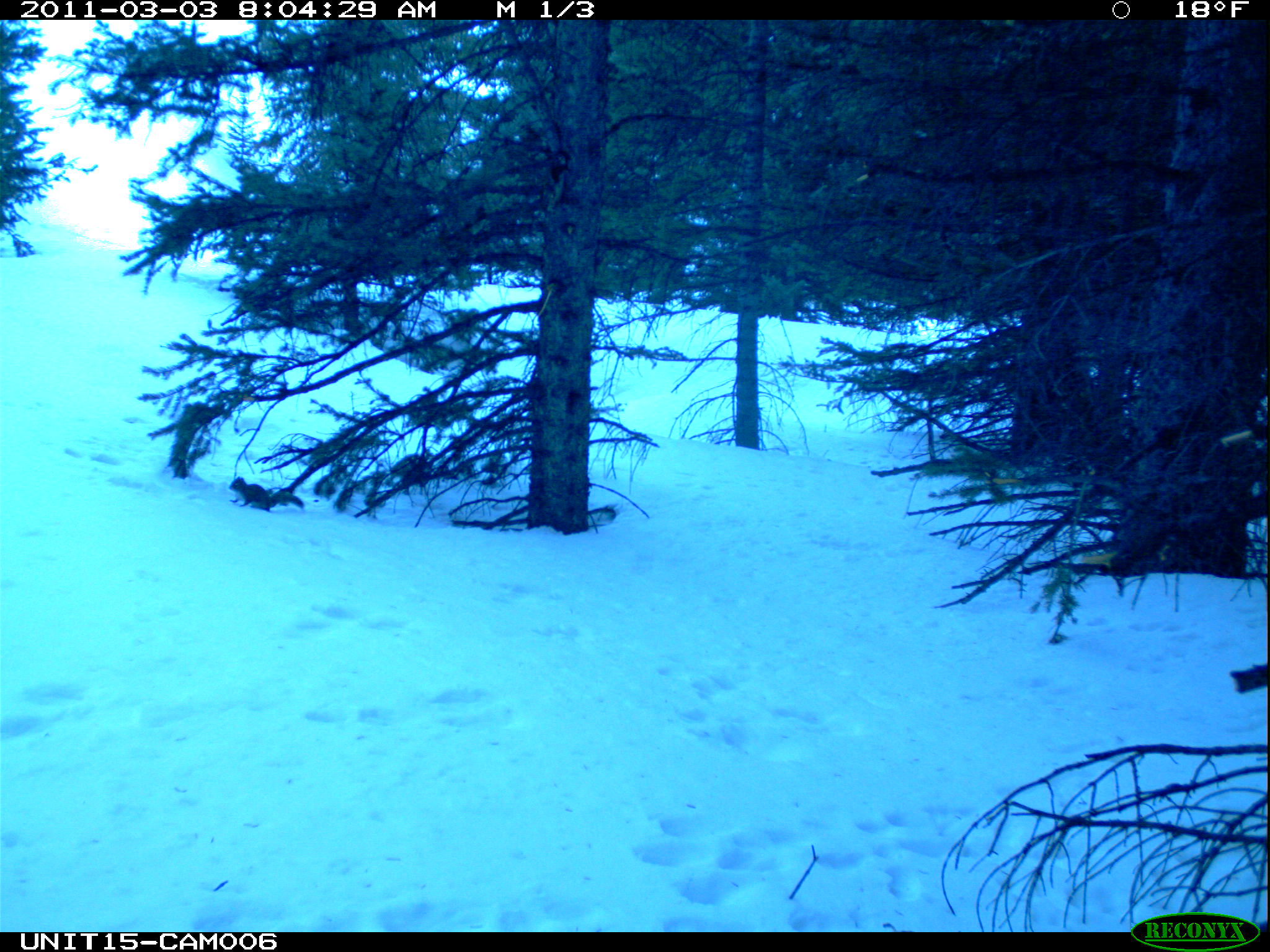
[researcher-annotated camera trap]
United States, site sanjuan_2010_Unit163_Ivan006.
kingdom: Animalia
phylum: Chordata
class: Mammalia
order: Rodentia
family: Sciuridae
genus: Tamiasciurus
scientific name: Tamiasciurus hudsonicus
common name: american red squirrel